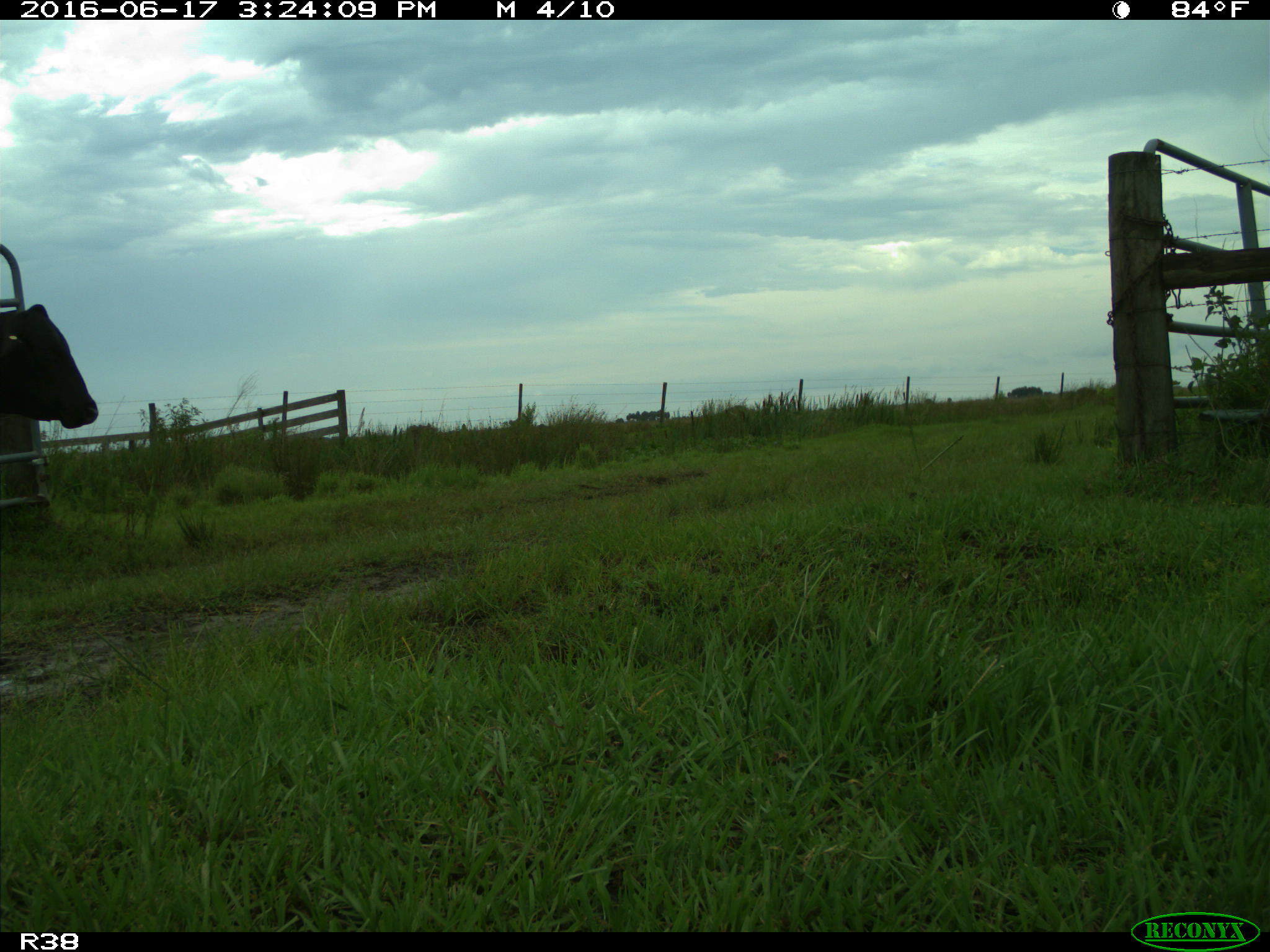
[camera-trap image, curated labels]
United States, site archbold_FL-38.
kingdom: Animalia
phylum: Chordata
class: Mammalia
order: Artiodactyla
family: Bovidae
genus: Bos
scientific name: Bos taurus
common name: domestic cow